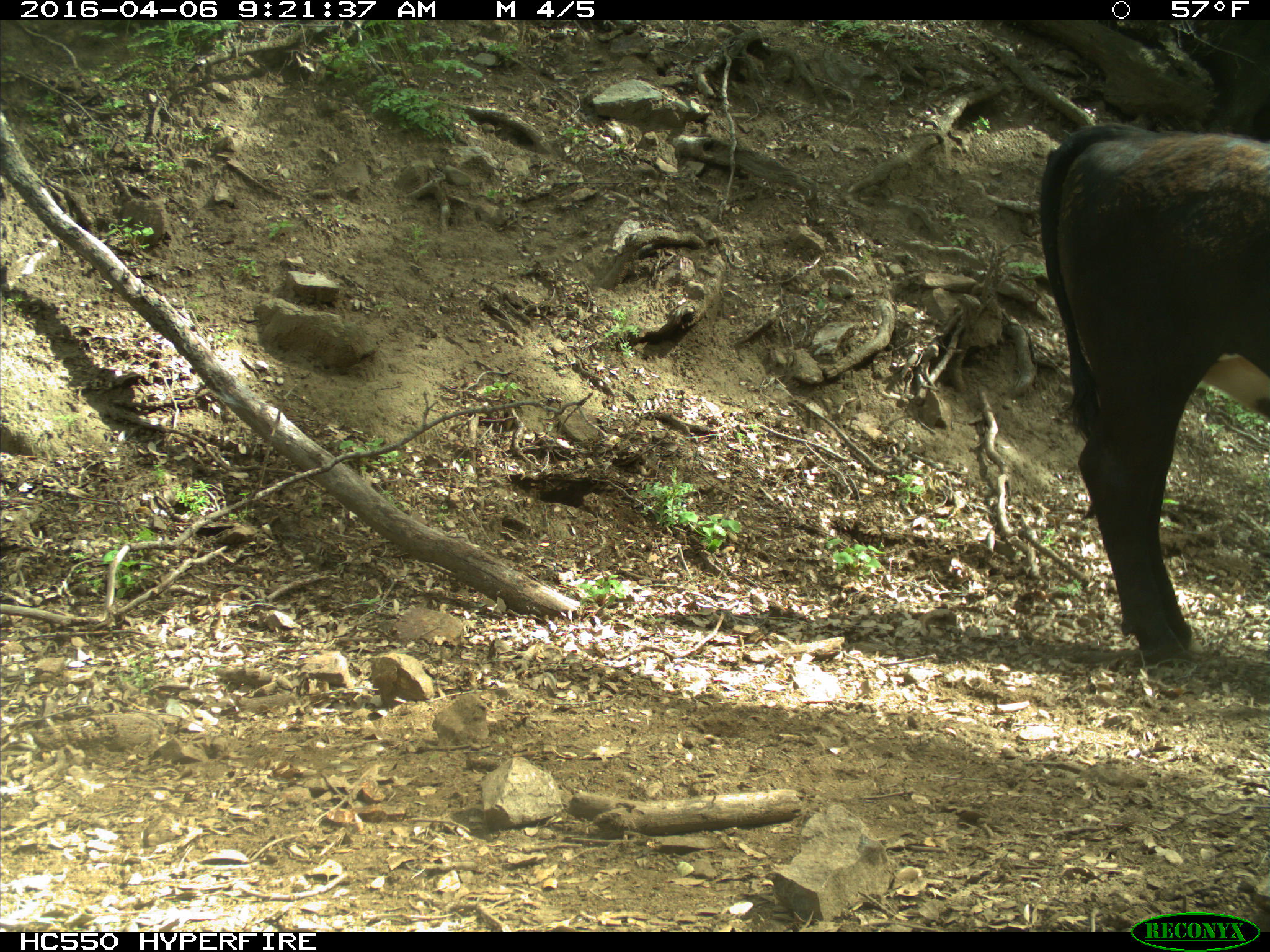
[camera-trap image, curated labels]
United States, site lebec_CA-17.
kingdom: Animalia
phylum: Chordata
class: Mammalia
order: Artiodactyla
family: Bovidae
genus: Bos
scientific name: Bos taurus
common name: domestic cow